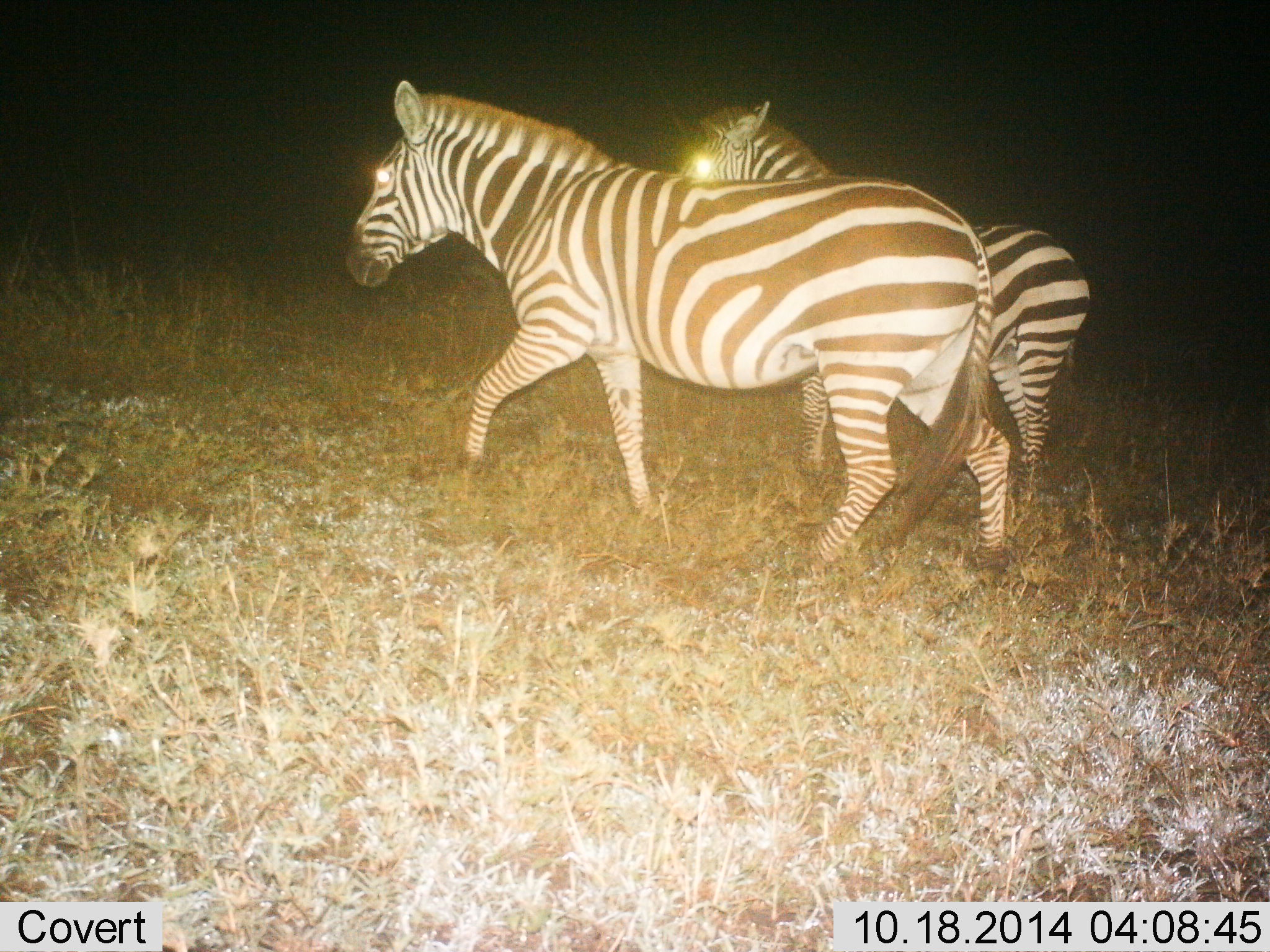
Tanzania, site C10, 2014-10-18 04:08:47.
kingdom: Animalia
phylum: Chordata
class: Mammalia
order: Perissodactyla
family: Equidae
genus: Equus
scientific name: Equus quagga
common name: plains zebra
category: zebra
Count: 2.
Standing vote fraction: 40%.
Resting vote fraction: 0%.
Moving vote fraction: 90%.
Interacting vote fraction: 0%.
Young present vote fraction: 0%.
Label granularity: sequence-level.